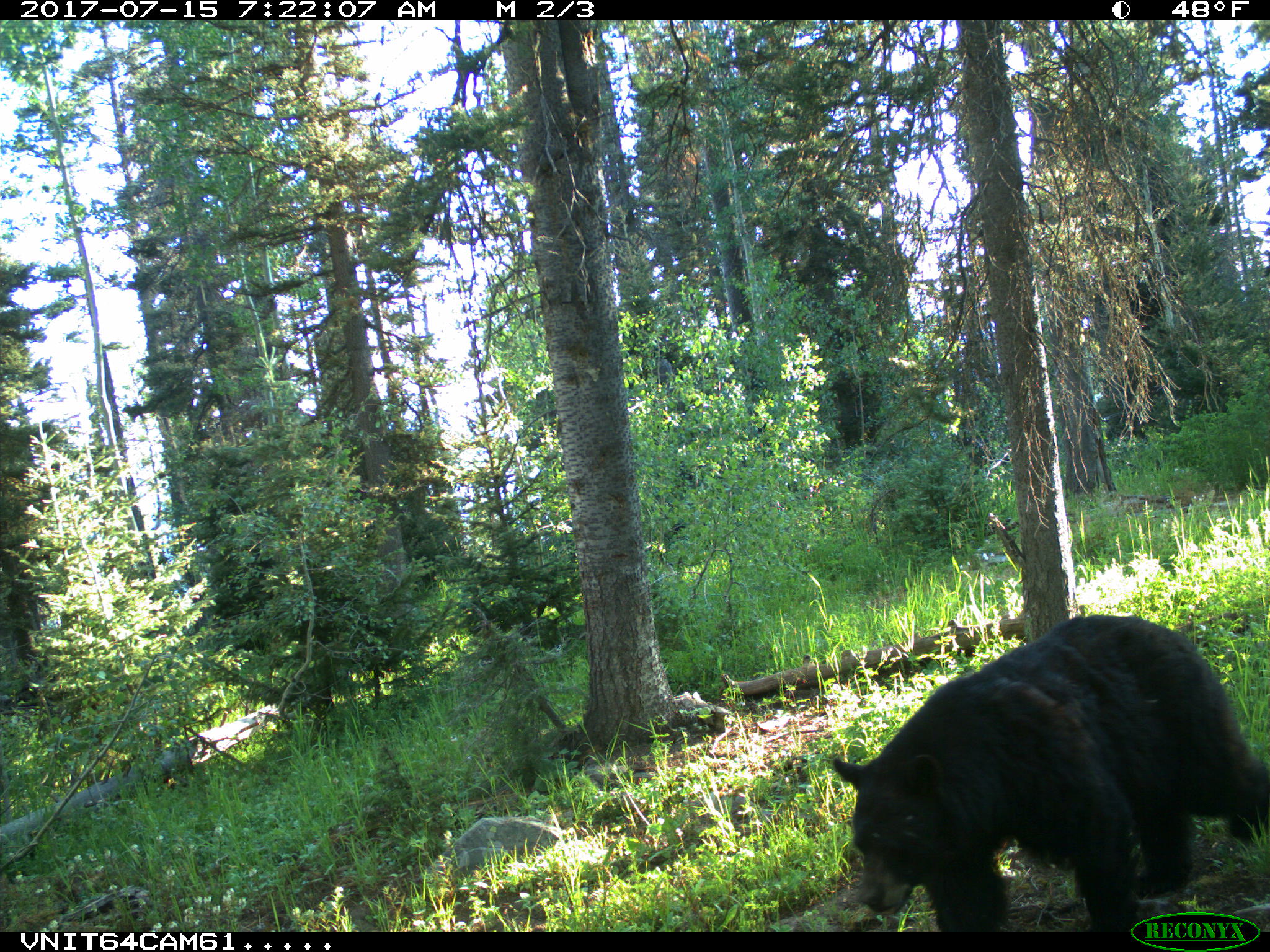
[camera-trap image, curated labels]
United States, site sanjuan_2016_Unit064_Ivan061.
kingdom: Animalia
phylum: Chordata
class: Mammalia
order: Carnivora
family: Ursidae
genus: Ursus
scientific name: Ursus americanus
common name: american black bear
Ursus americanus (american black bear).